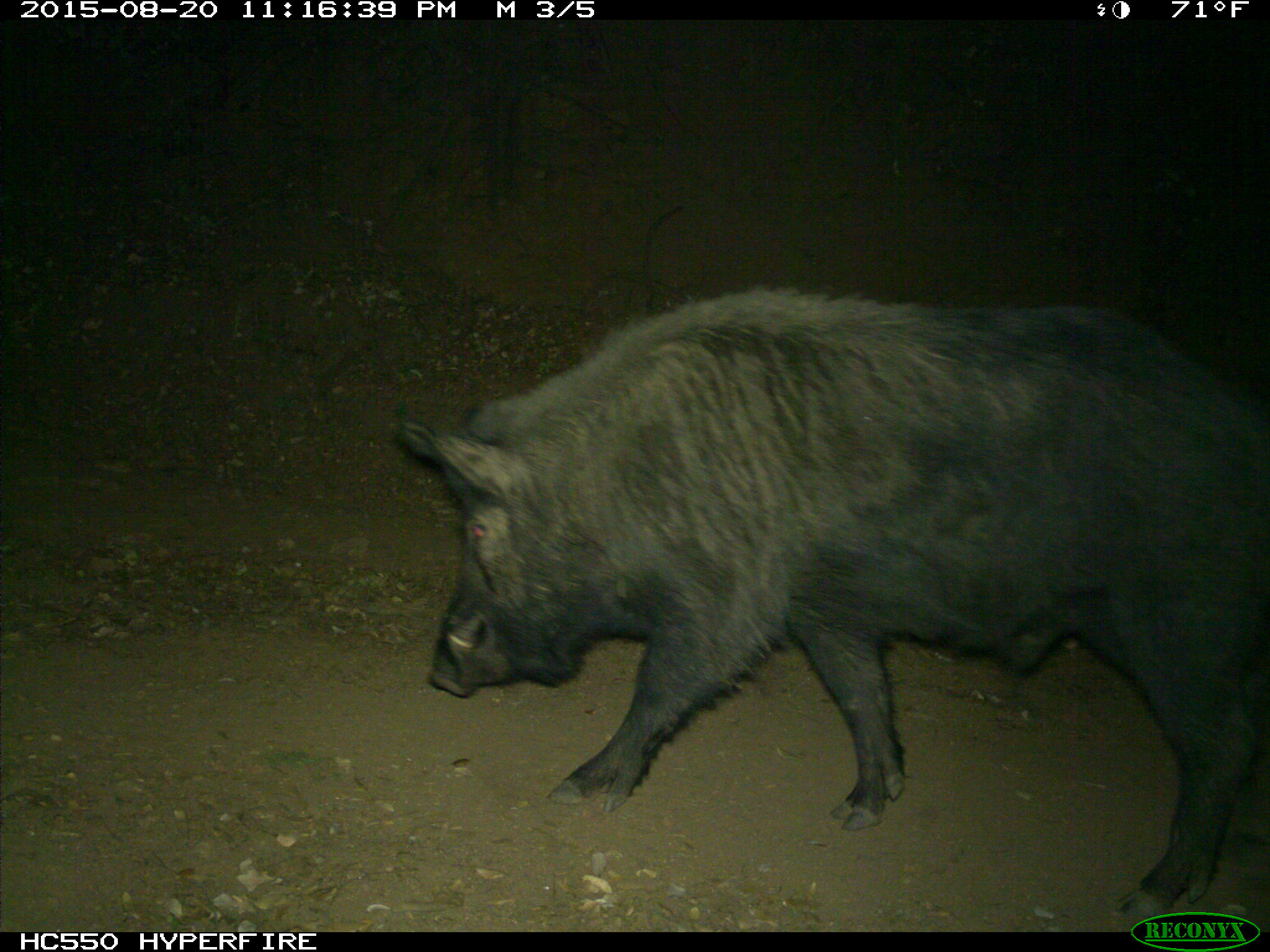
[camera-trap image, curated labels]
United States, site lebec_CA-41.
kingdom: Animalia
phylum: Chordata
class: Mammalia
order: Artiodactyla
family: Suidae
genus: Sus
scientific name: Sus scrofa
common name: wild boar